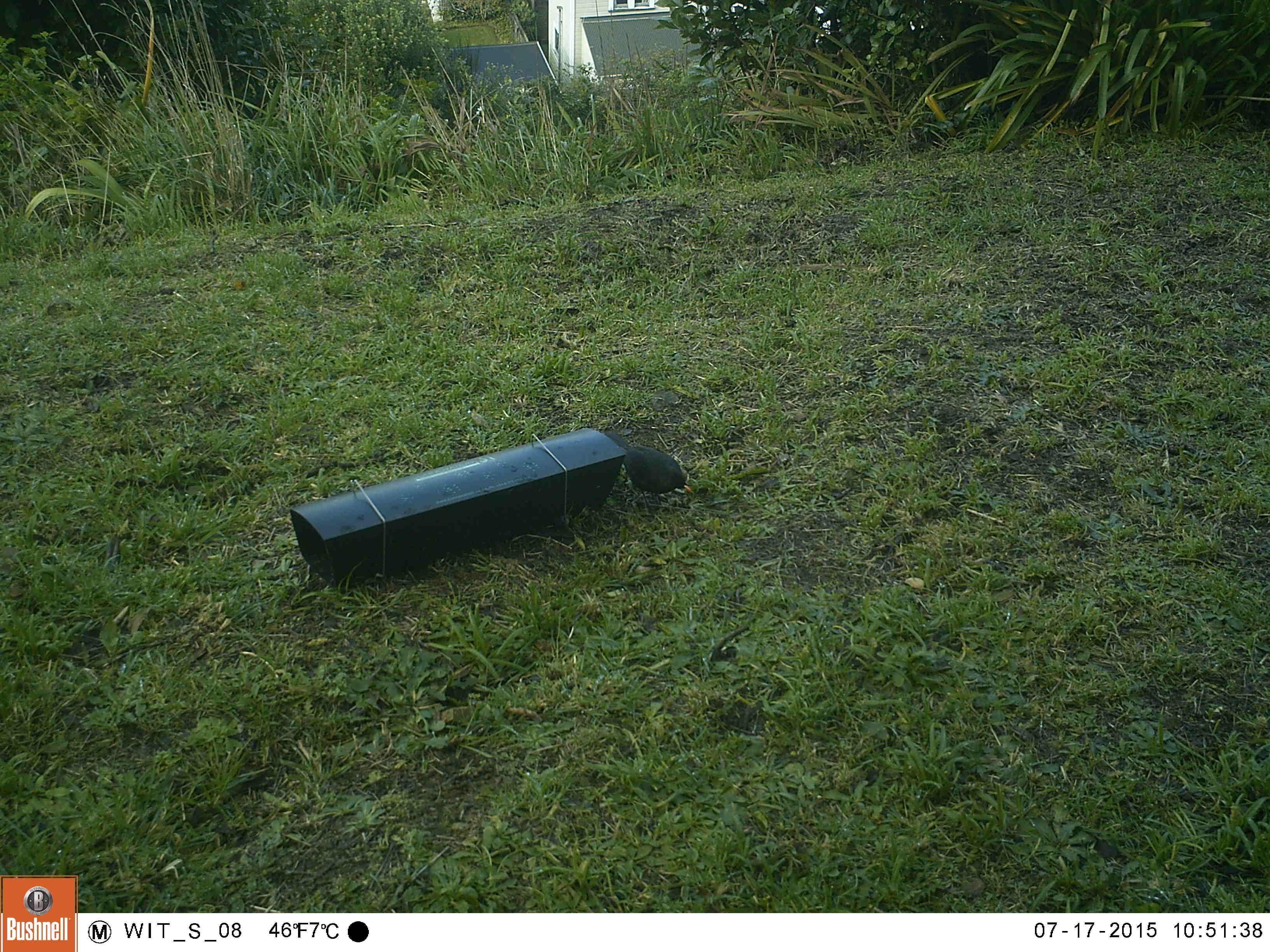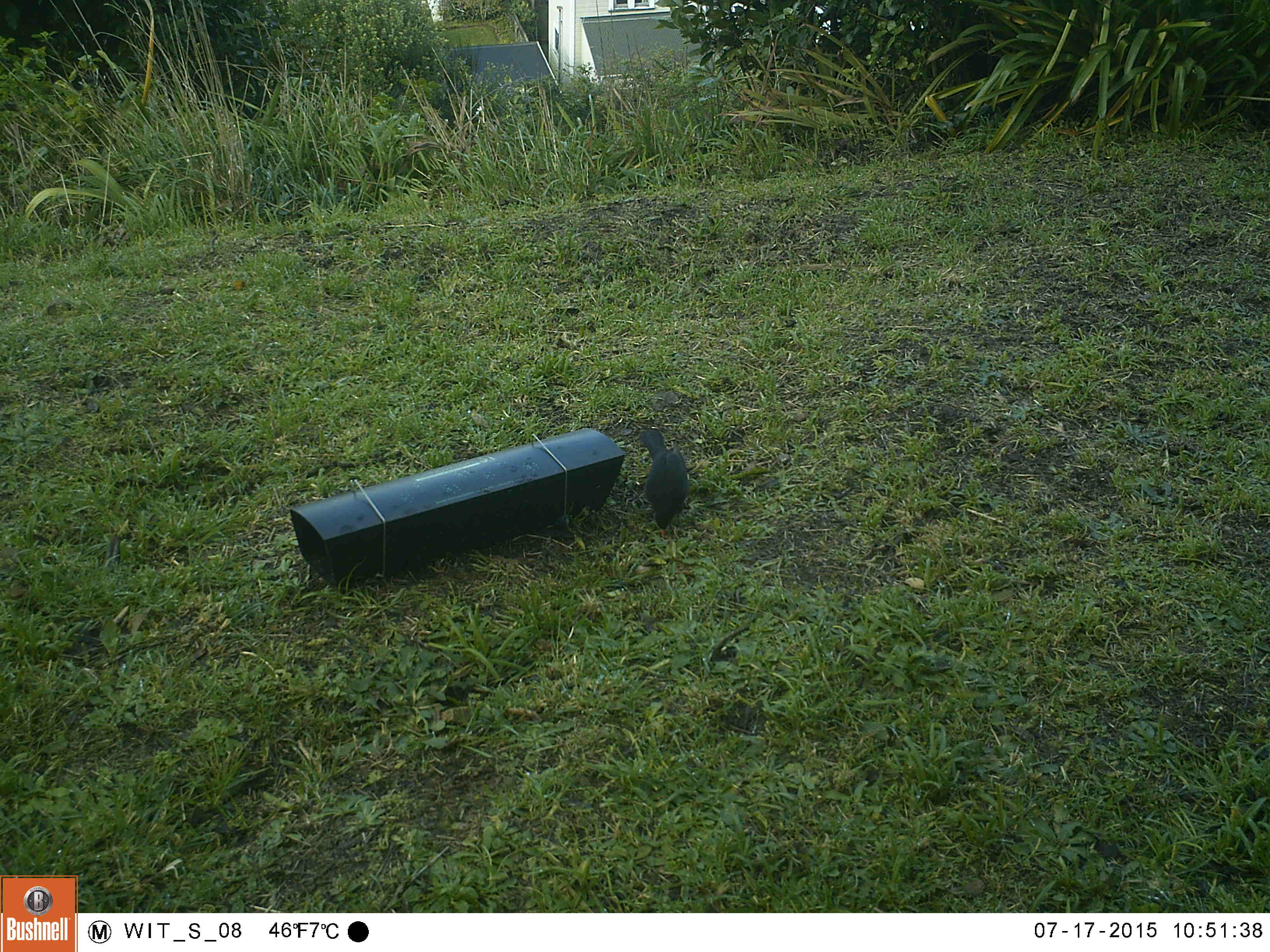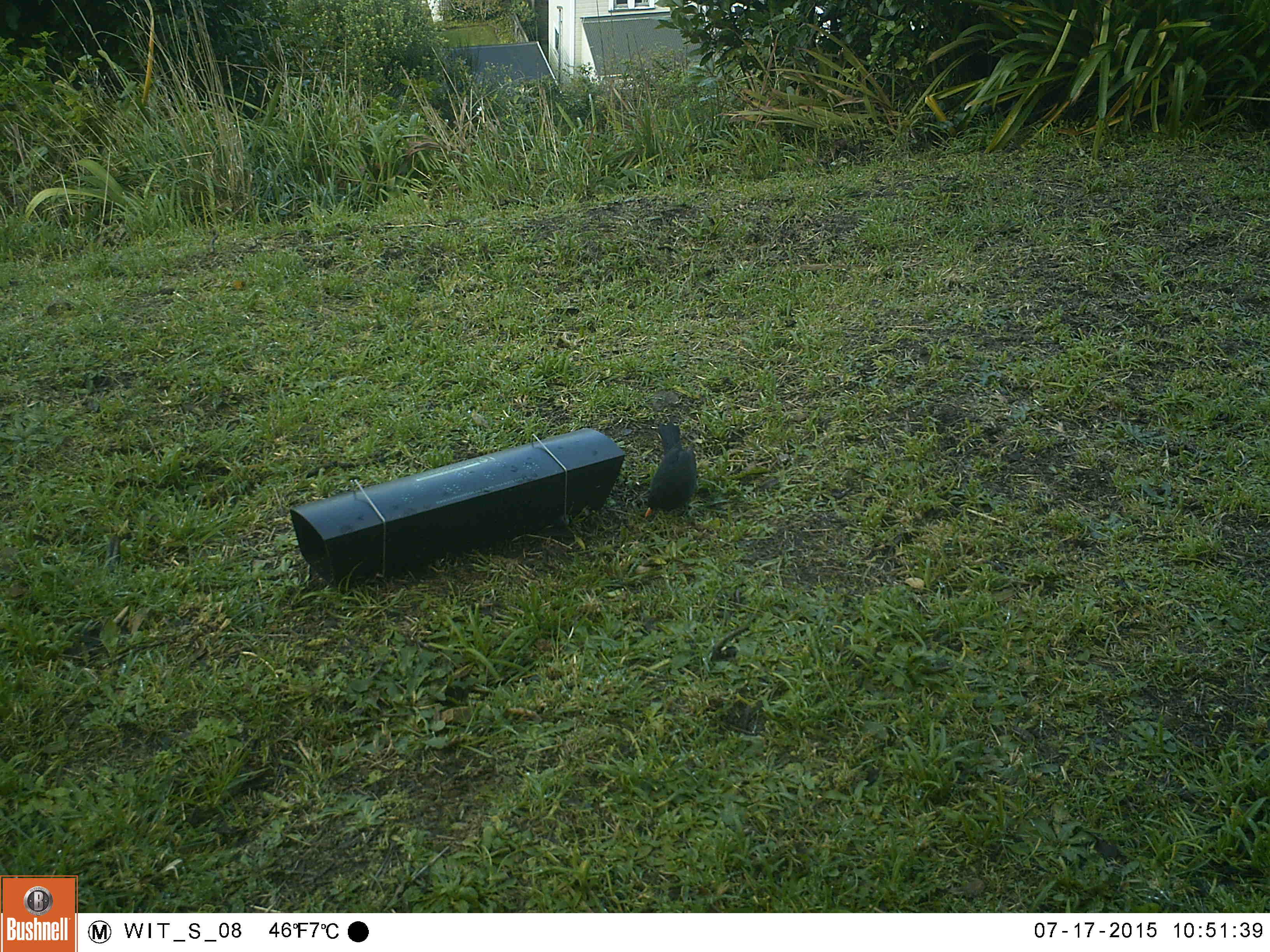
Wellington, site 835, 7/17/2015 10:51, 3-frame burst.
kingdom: Animalia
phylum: Chordata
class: Aves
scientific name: Aves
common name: bird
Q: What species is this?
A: Bird (Aves).